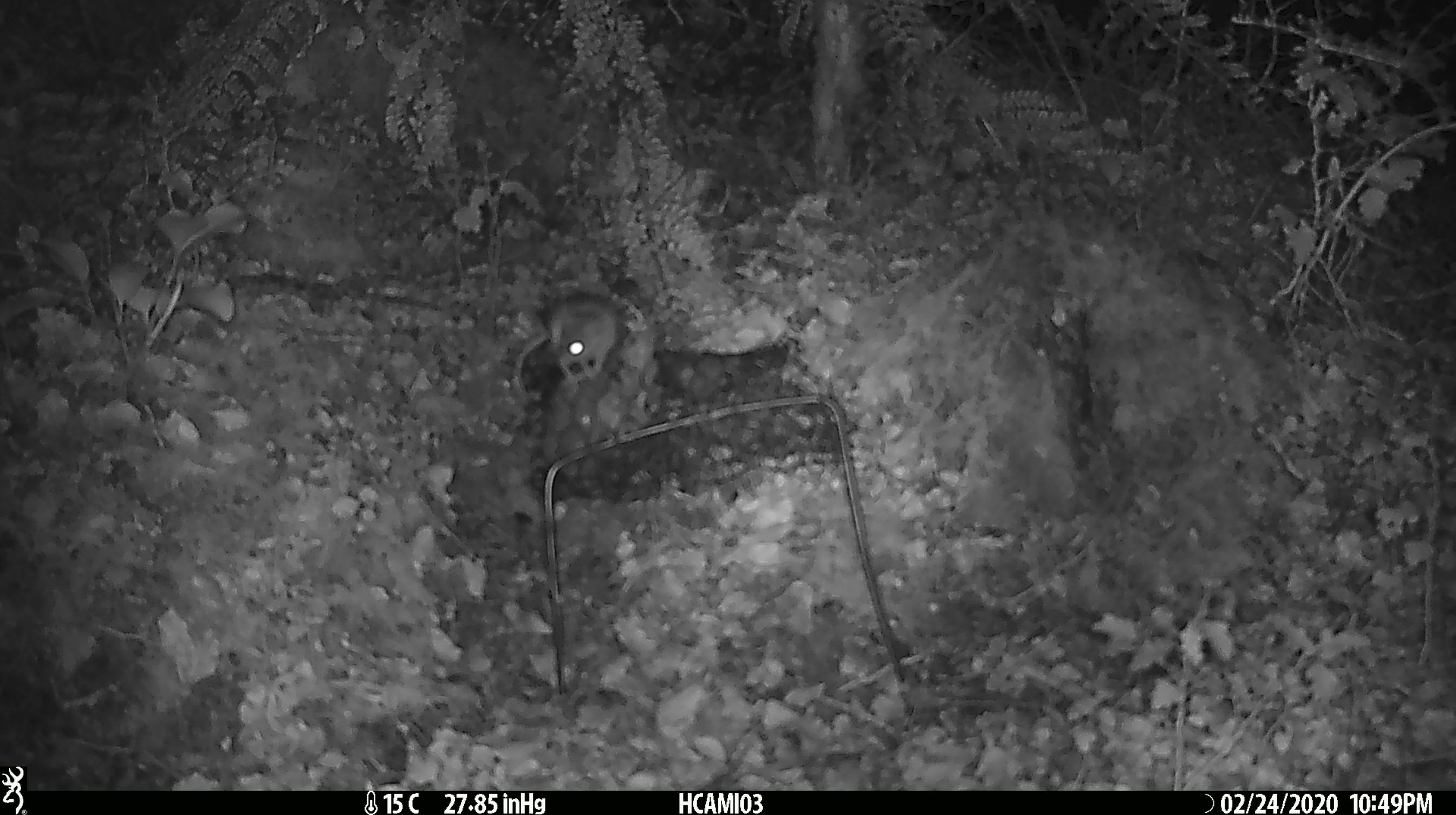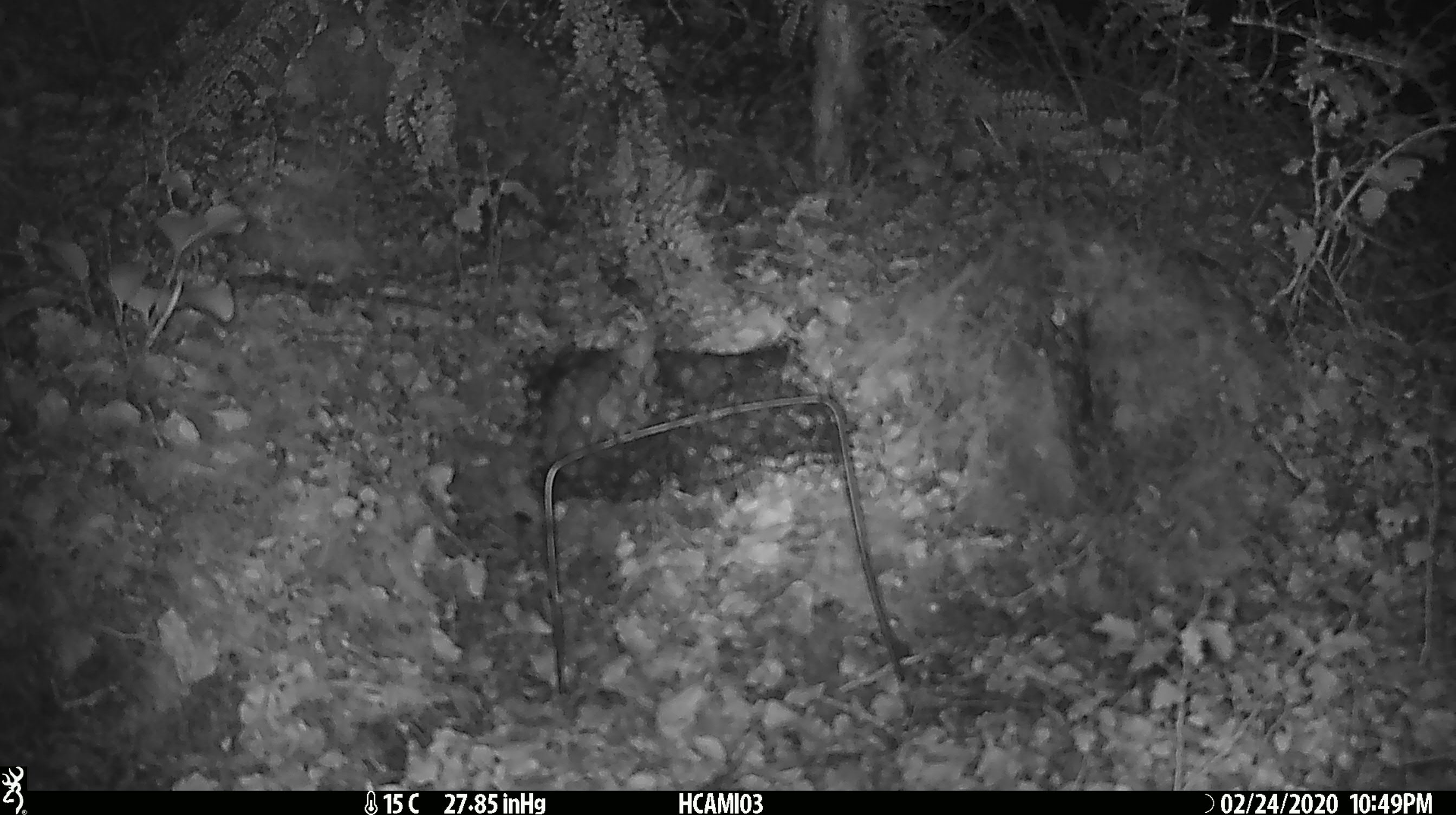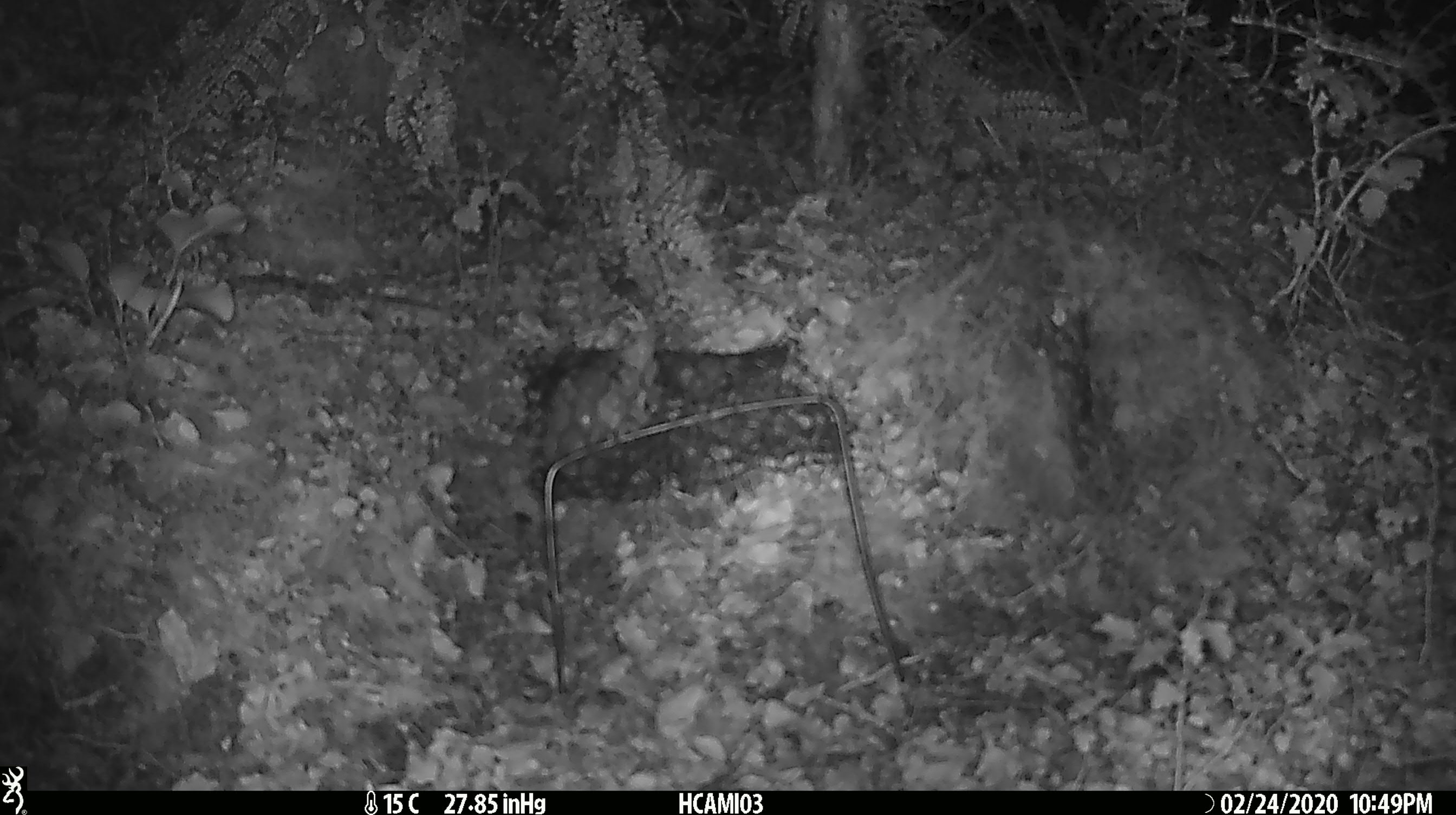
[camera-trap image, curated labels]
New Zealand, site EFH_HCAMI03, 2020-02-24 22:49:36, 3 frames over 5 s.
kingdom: Animalia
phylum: Chordata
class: Mammalia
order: Rodentia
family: Muridae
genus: Mus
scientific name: Mus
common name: mouse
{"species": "mouse (Mus)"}